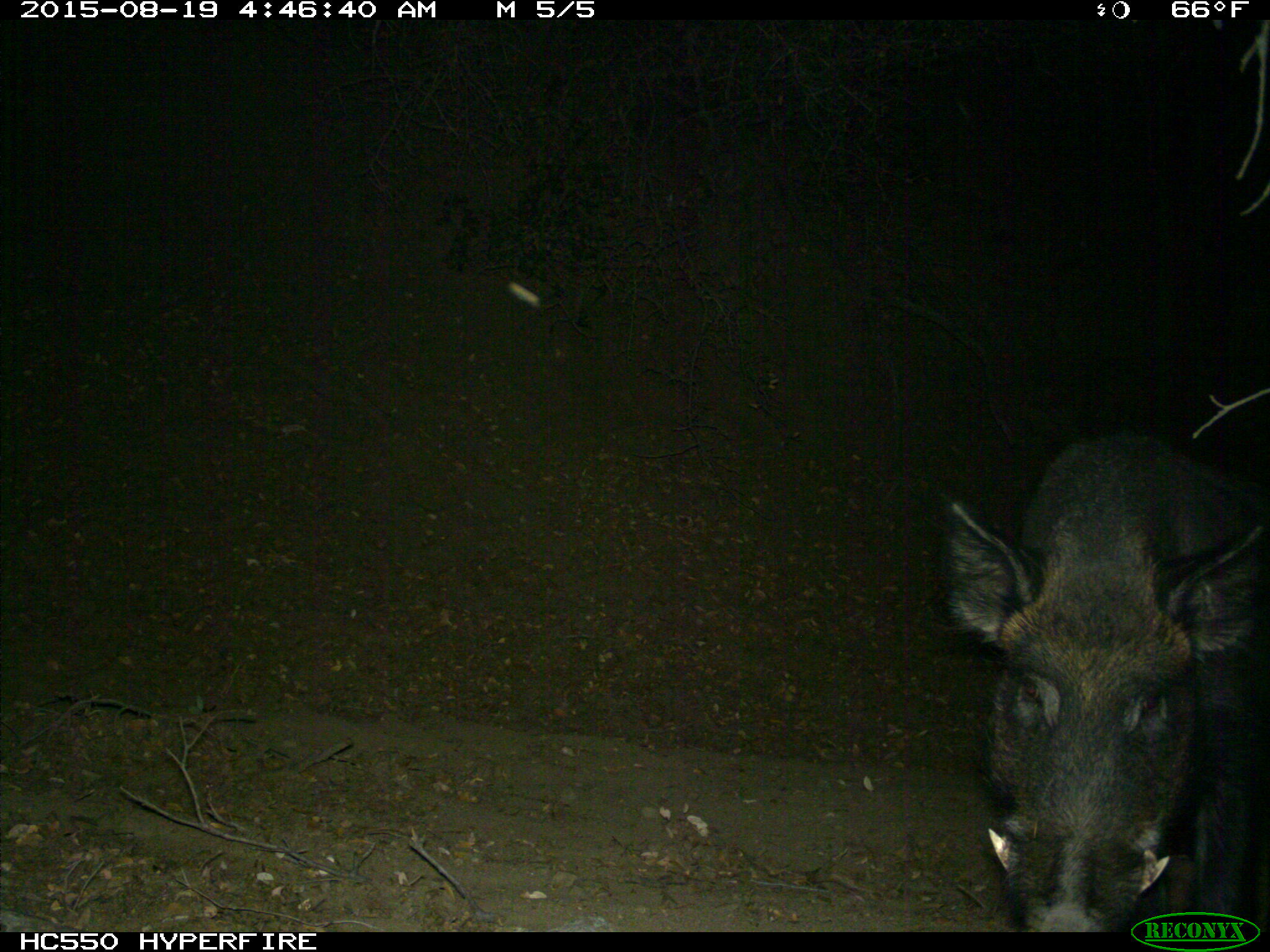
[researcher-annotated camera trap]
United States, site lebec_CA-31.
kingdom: Animalia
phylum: Chordata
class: Mammalia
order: Artiodactyla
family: Suidae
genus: Sus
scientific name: Sus scrofa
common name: wild boar